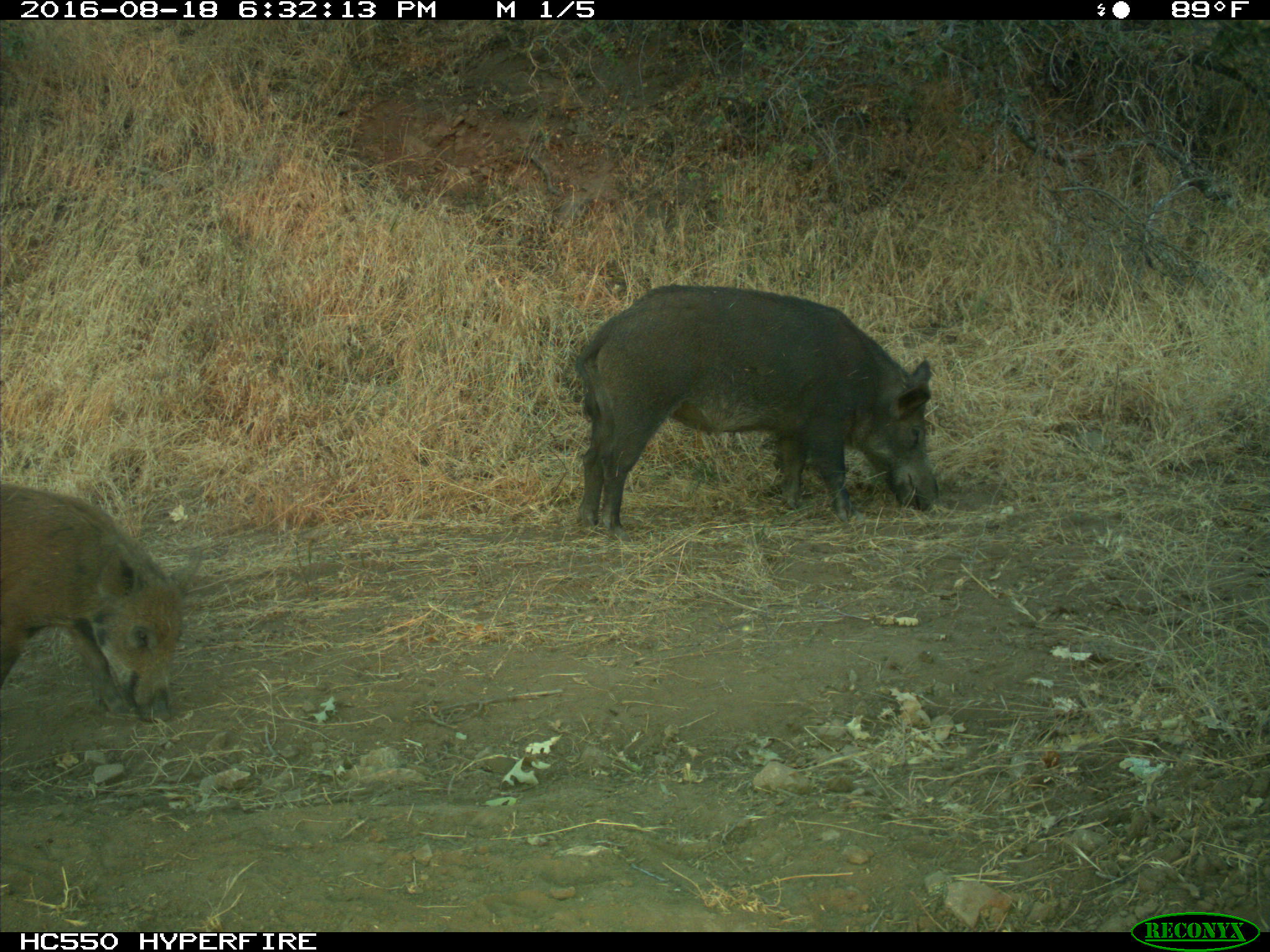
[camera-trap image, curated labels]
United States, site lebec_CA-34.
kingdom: Animalia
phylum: Chordata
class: Mammalia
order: Artiodactyla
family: Suidae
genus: Sus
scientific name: Sus scrofa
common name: wild boar